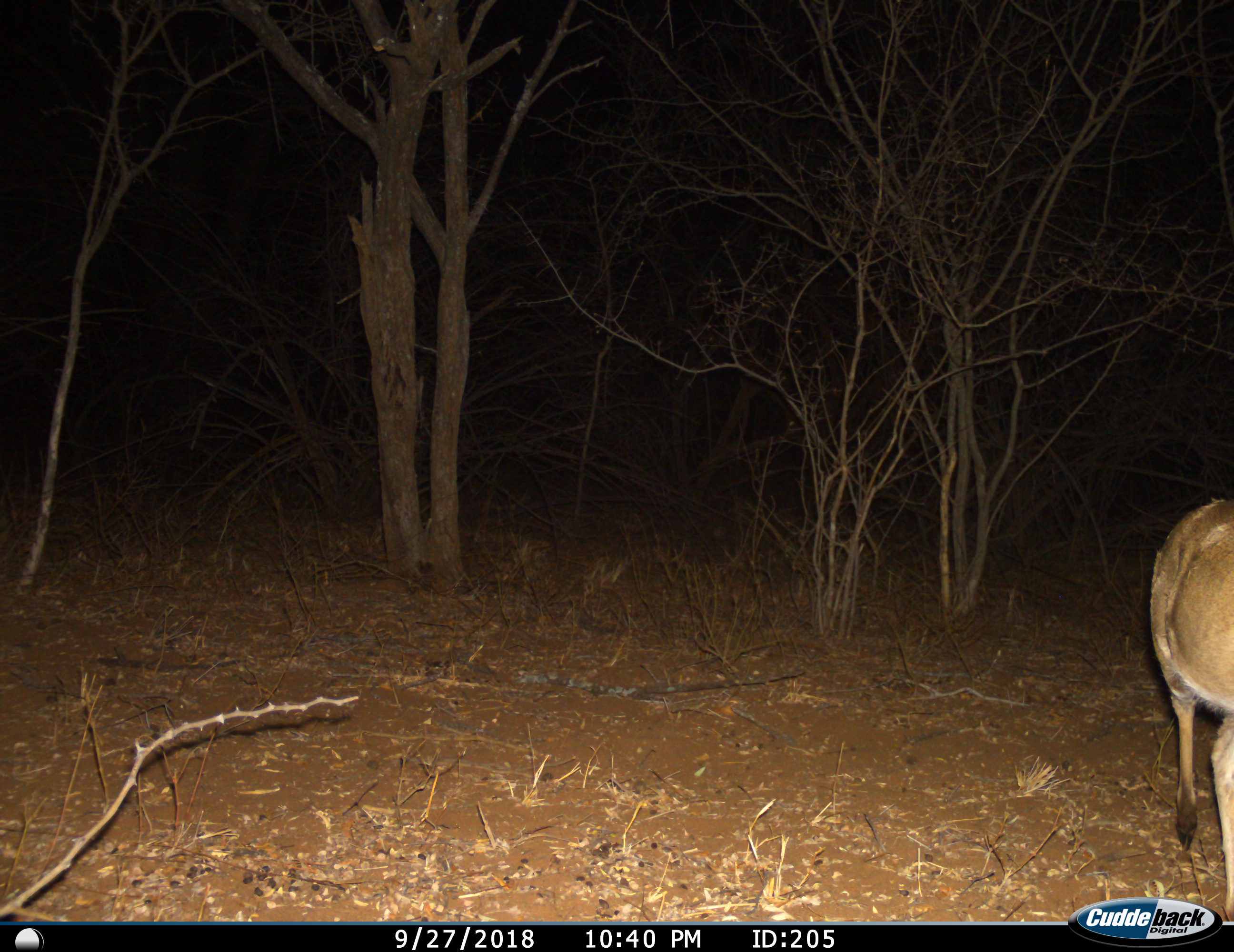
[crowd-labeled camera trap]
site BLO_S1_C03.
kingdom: Animalia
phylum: Chordata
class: Mammalia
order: Artiodactyla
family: Bovidae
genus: Sylvicapra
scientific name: Sylvicapra grimmia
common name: common duiker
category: duikercommongrey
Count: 1.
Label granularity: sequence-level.